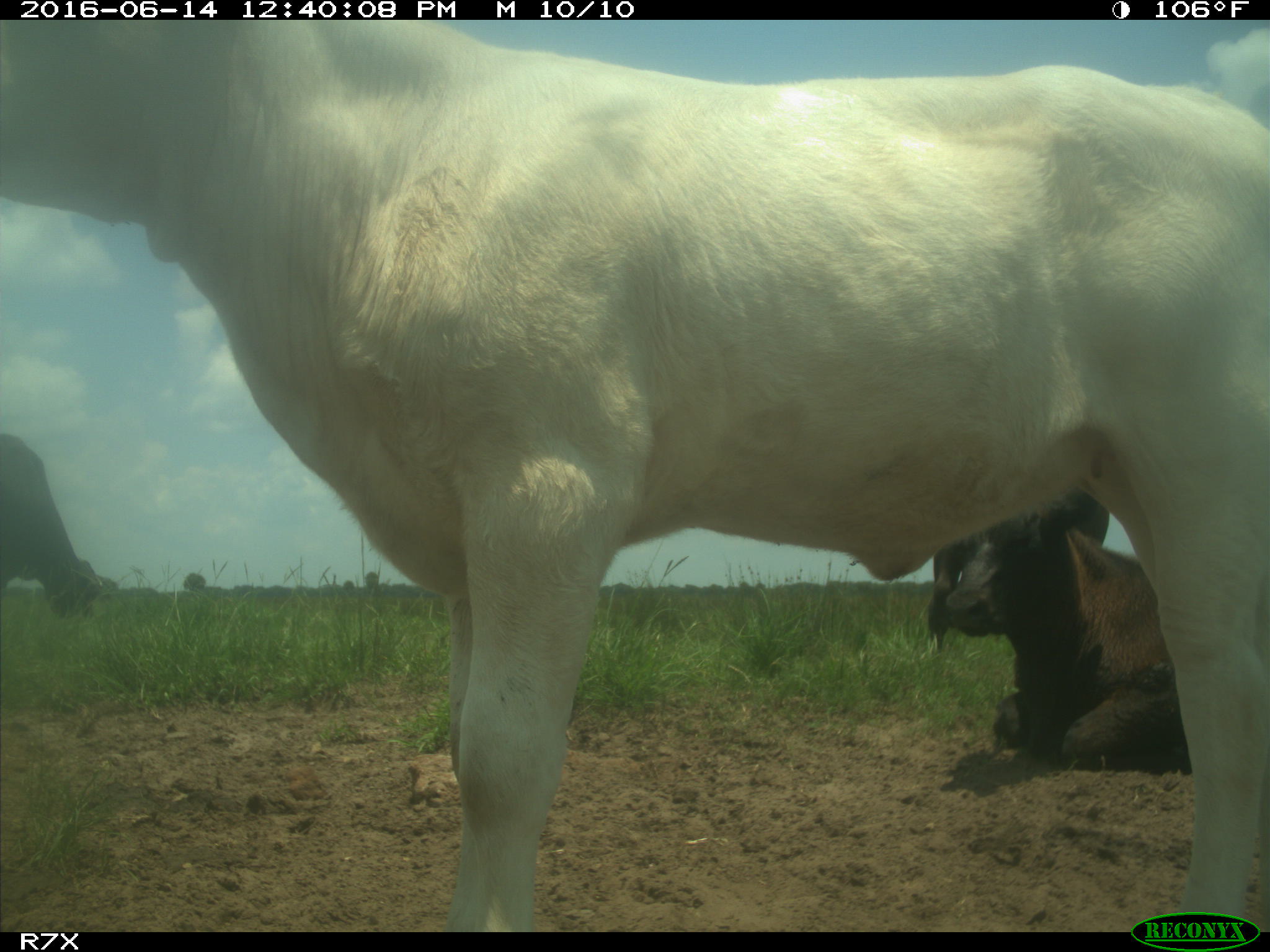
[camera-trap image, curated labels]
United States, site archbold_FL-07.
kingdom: Animalia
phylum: Chordata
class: Mammalia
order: Artiodactyla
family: Bovidae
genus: Bos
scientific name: Bos taurus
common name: domestic cow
Bos taurus (domestic cow).